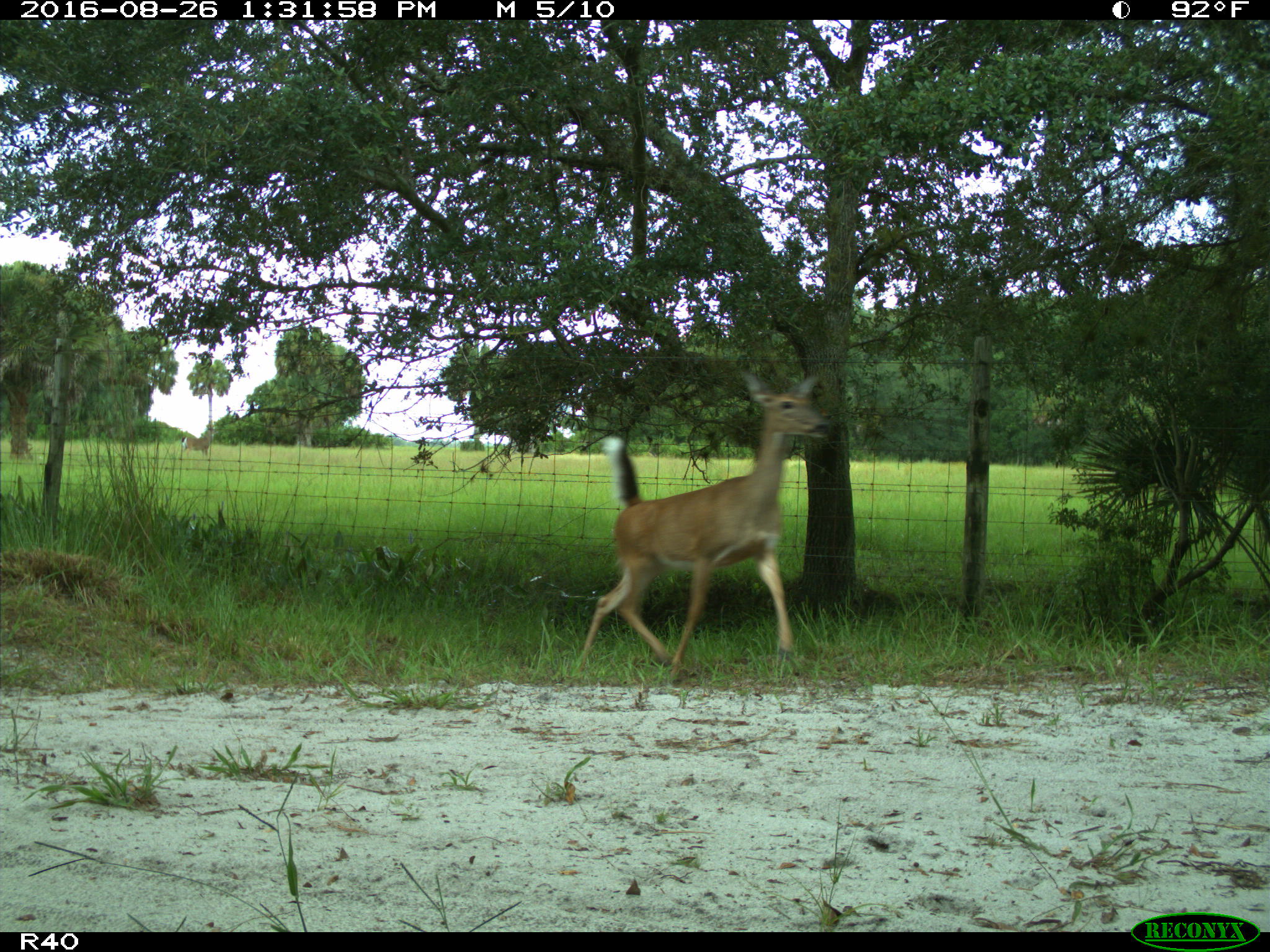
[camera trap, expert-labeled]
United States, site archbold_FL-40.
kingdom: Animalia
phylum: Chordata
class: Mammalia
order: Artiodactyla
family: Cervidae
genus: Odocoileus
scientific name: Odocoileus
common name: deer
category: unidentified deer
Unidentified deer (deer) (Odocoileus).